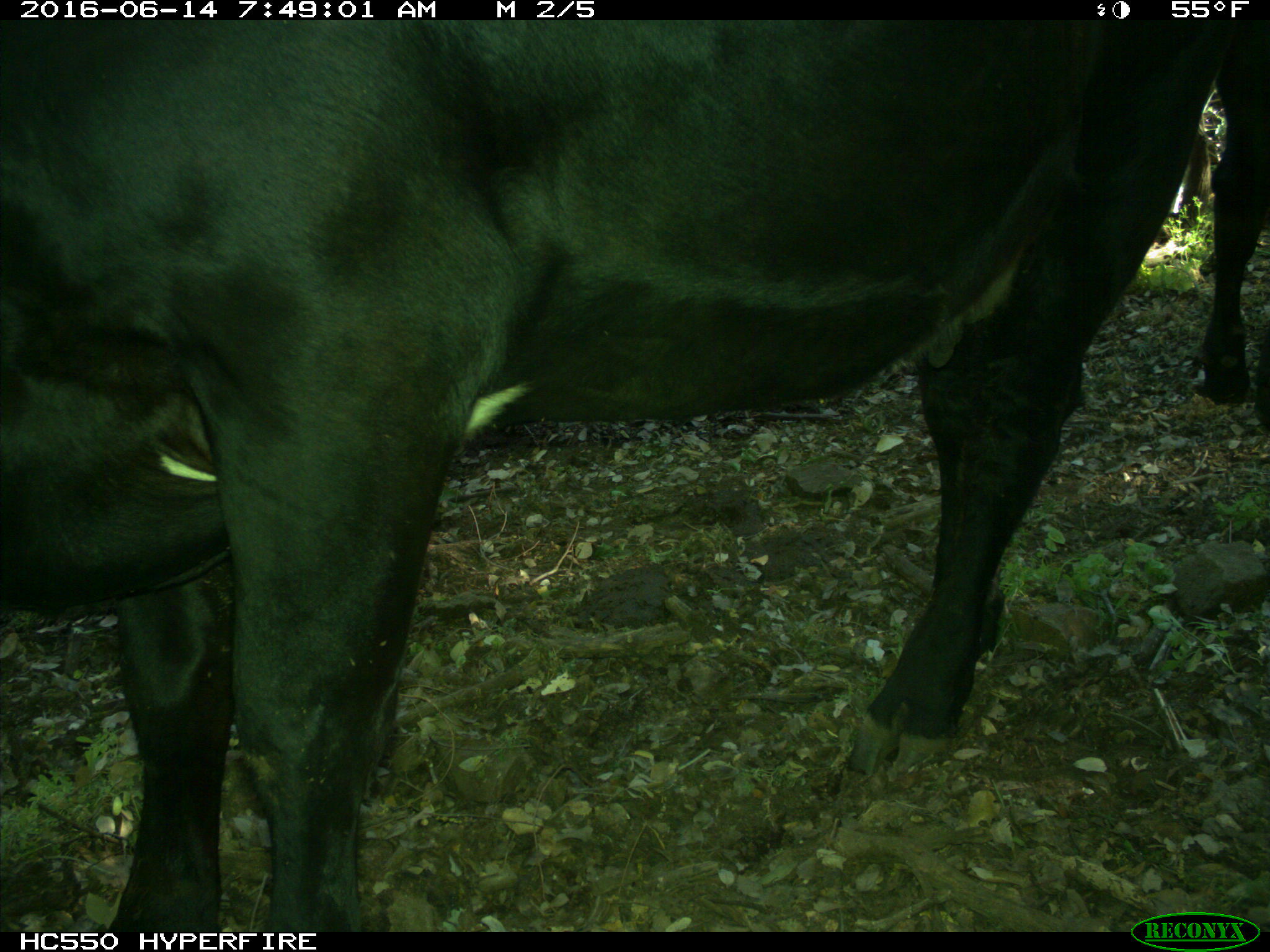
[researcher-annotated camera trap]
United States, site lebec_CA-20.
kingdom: Animalia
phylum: Chordata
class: Mammalia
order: Artiodactyla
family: Bovidae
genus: Bos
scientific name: Bos taurus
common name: domestic cow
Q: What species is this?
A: Bos taurus (domestic cow).